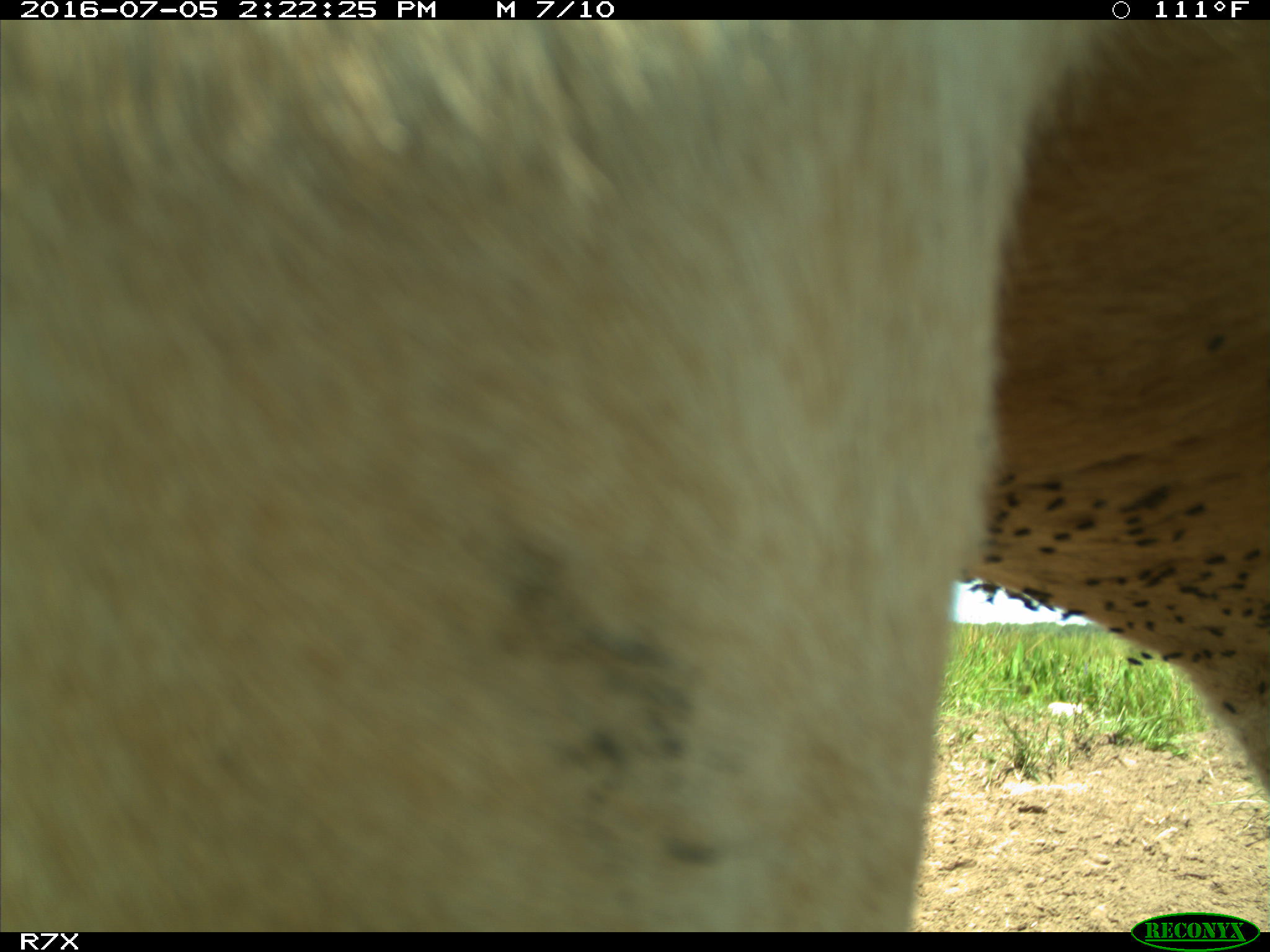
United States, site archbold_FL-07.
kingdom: Animalia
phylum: Chordata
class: Mammalia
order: Artiodactyla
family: Bovidae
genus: Bos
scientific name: Bos taurus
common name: domestic cow